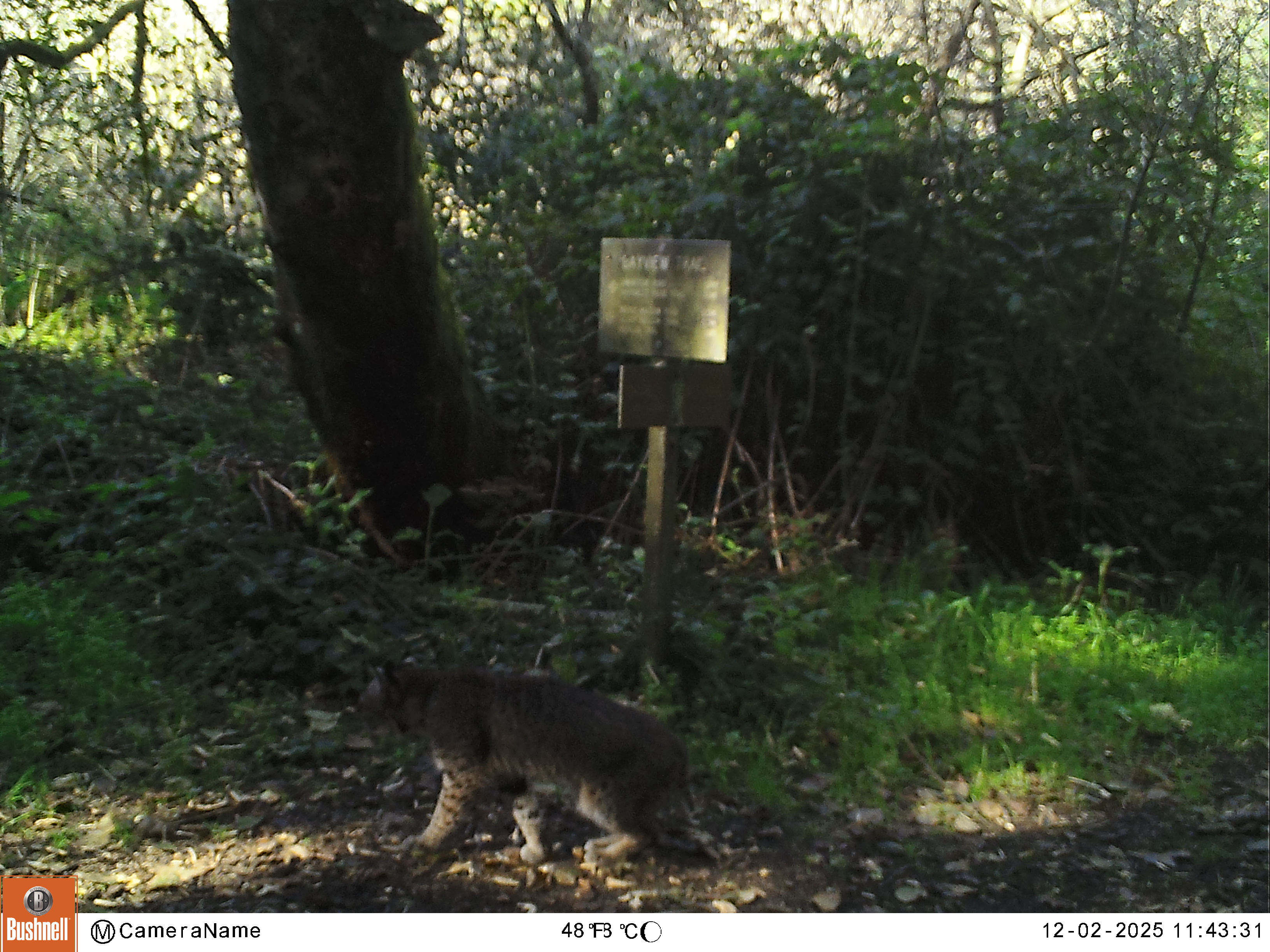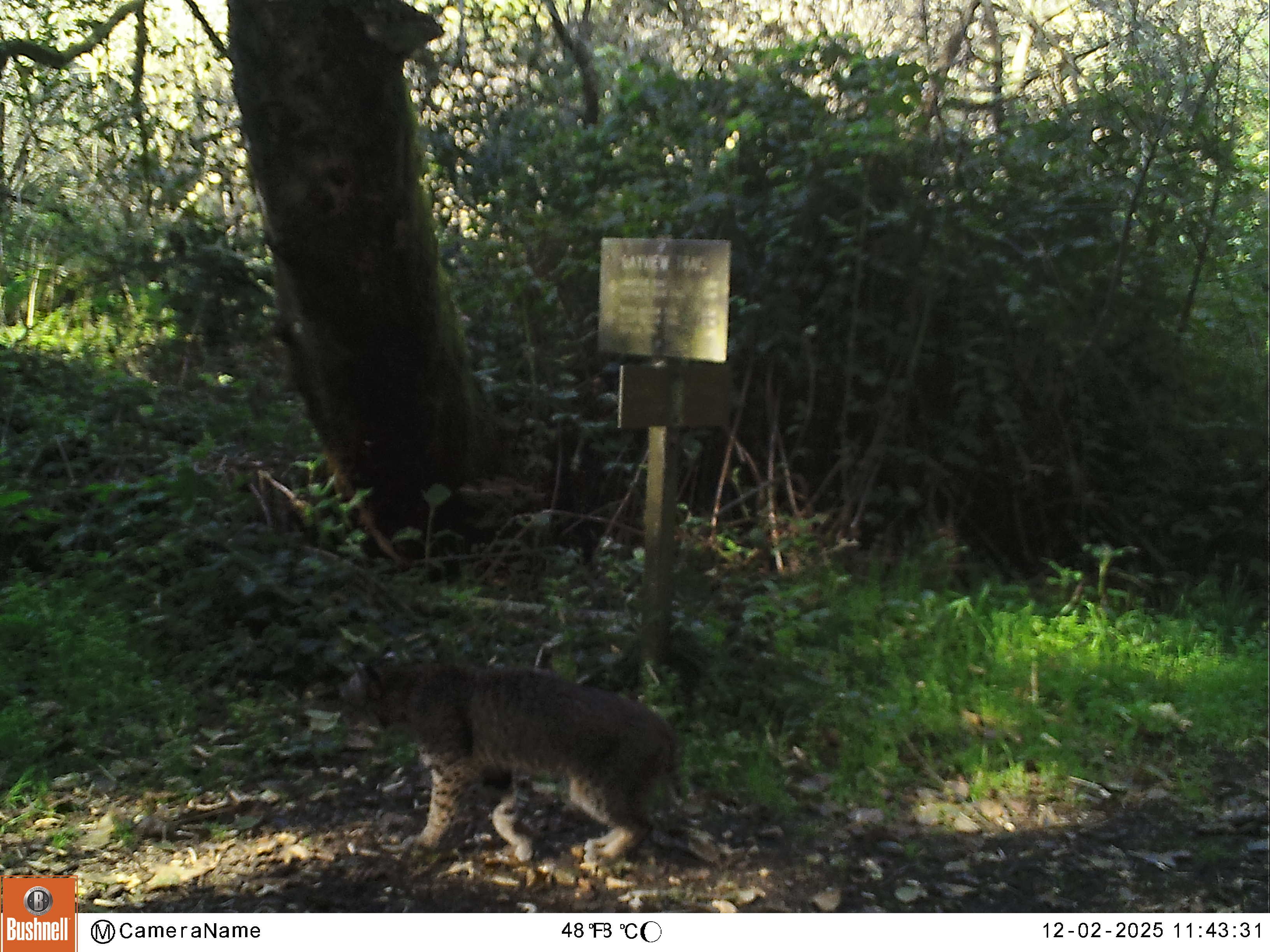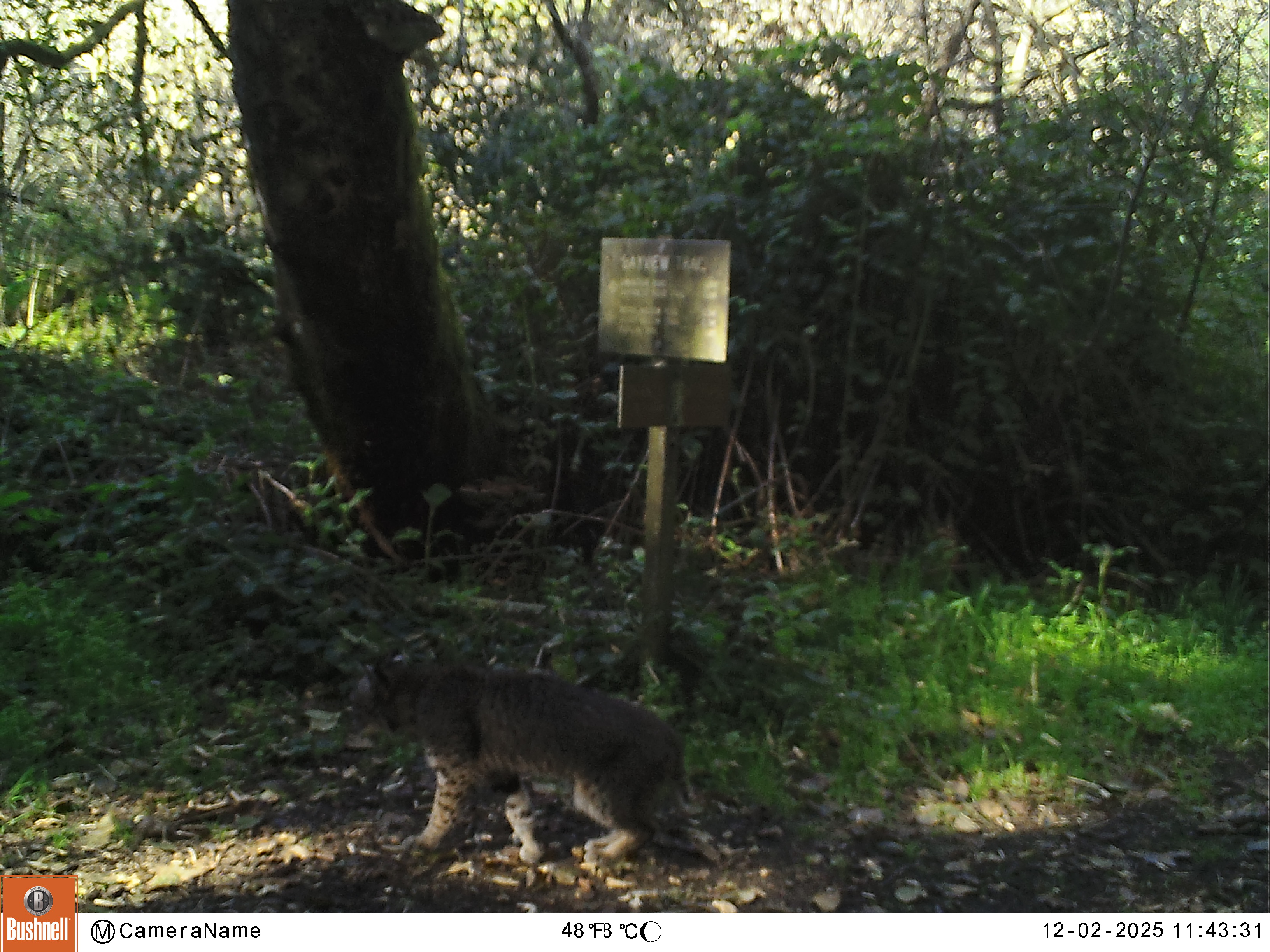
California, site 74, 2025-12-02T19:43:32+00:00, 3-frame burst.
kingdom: Animalia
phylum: Chordata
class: Mammalia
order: Carnivora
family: Felidae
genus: Lynx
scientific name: Lynx rufus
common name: bobcat